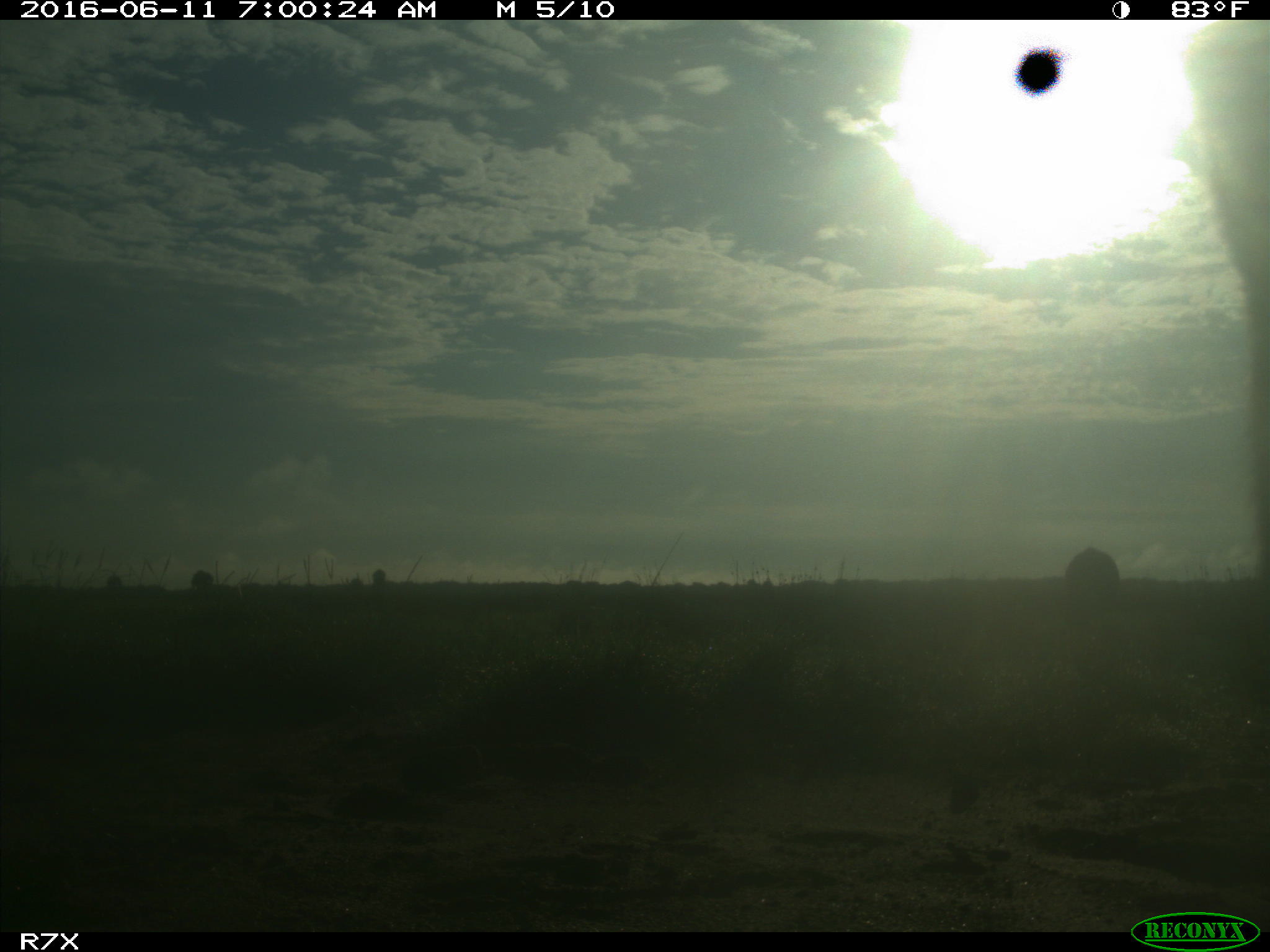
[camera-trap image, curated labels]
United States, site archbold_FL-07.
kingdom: Animalia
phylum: Chordata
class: Mammalia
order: Artiodactyla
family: Bovidae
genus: Bos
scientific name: Bos taurus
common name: domestic cow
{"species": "Bos taurus (domestic cow)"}